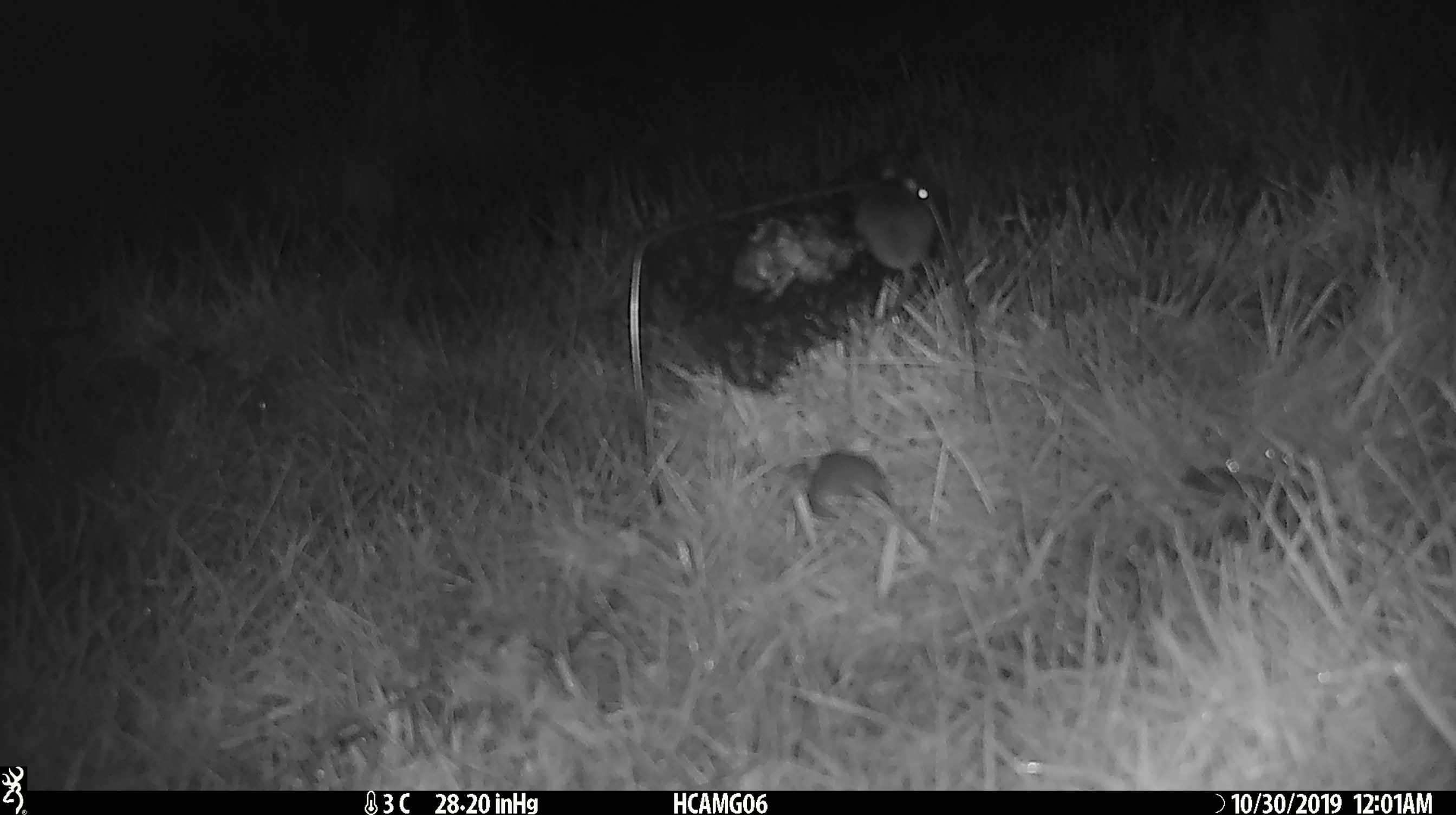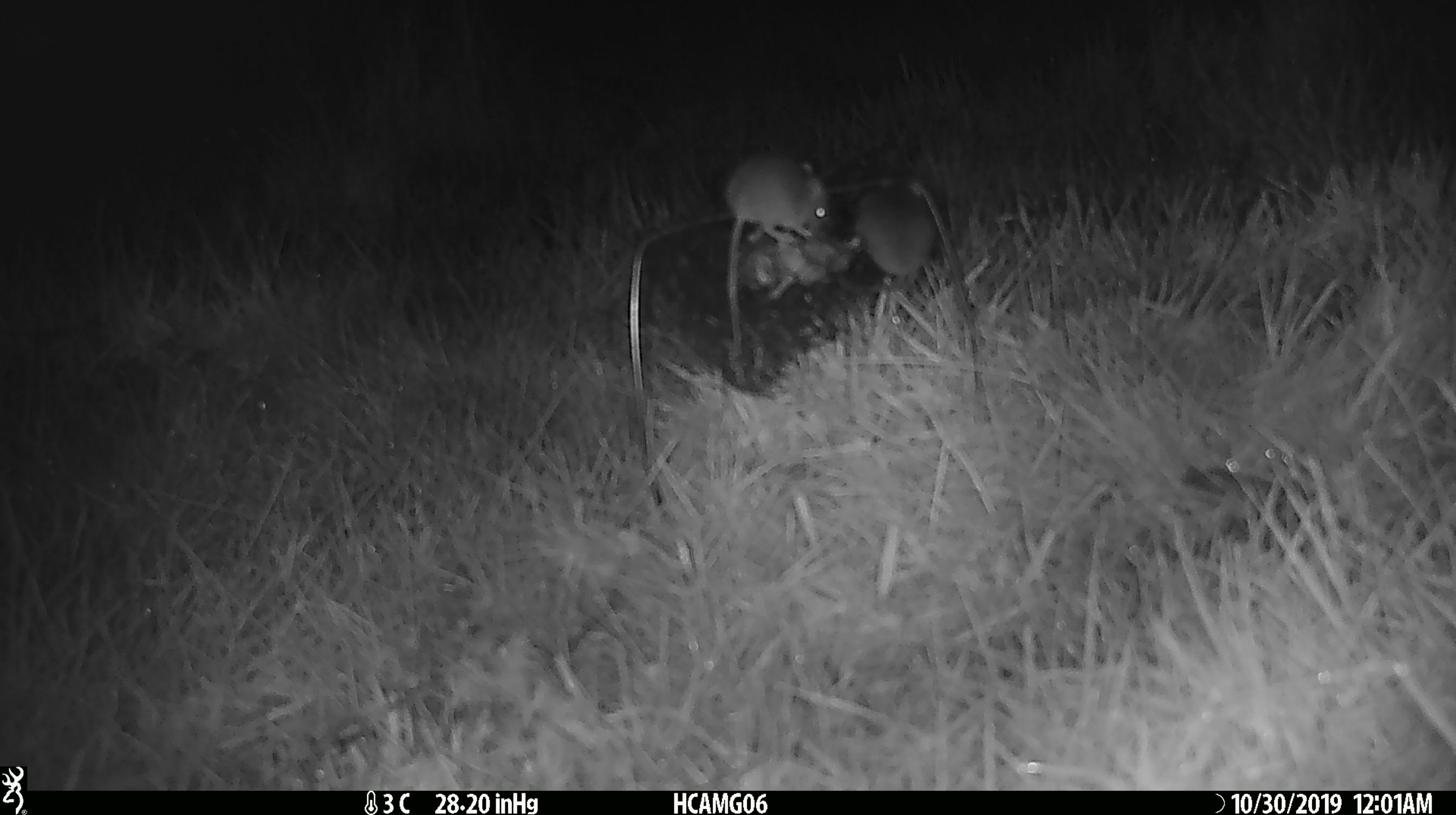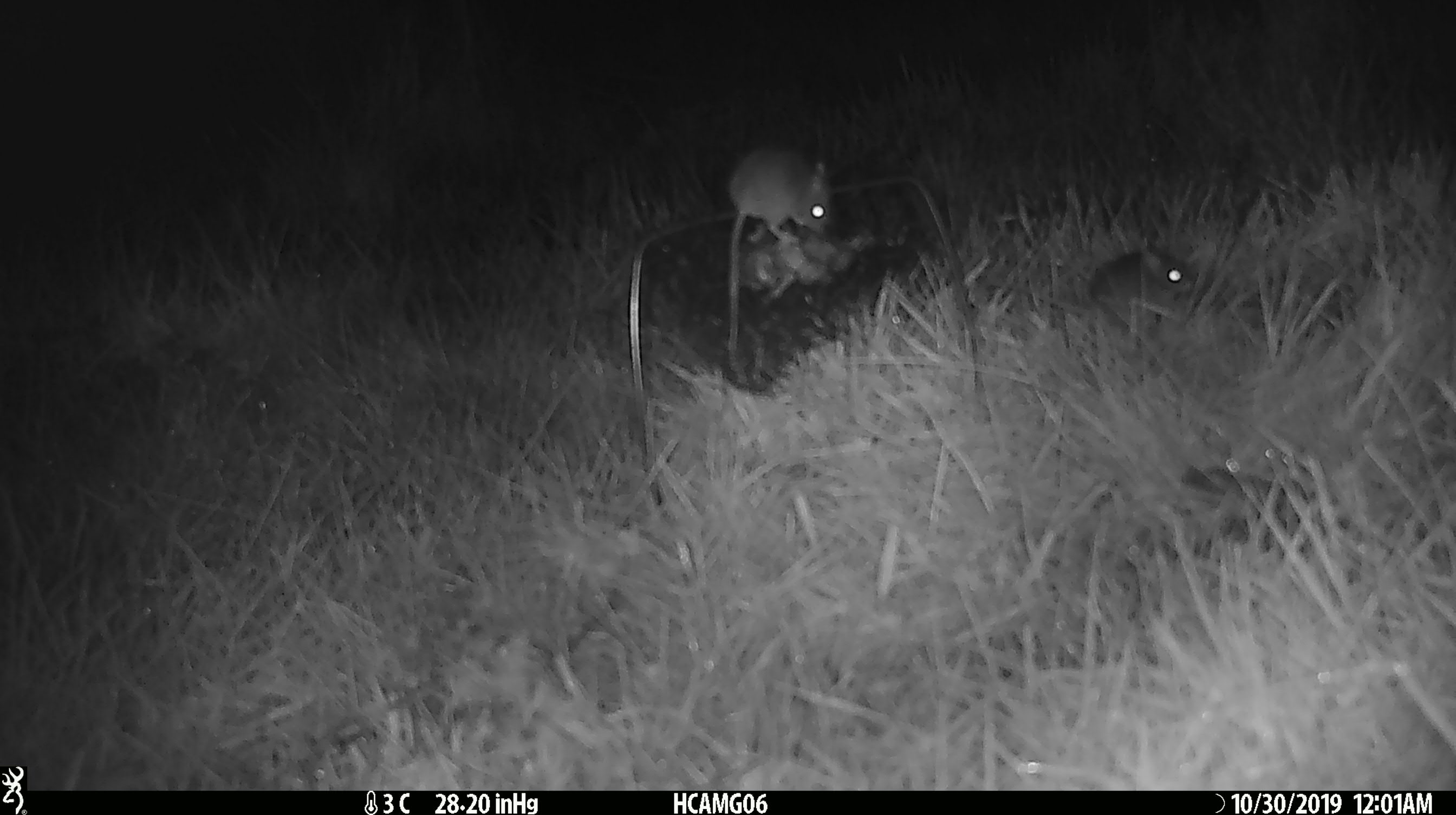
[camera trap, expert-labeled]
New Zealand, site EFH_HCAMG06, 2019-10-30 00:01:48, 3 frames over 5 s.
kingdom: Animalia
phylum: Chordata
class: Mammalia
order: Rodentia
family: Muridae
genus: Mus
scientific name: Mus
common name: mouse